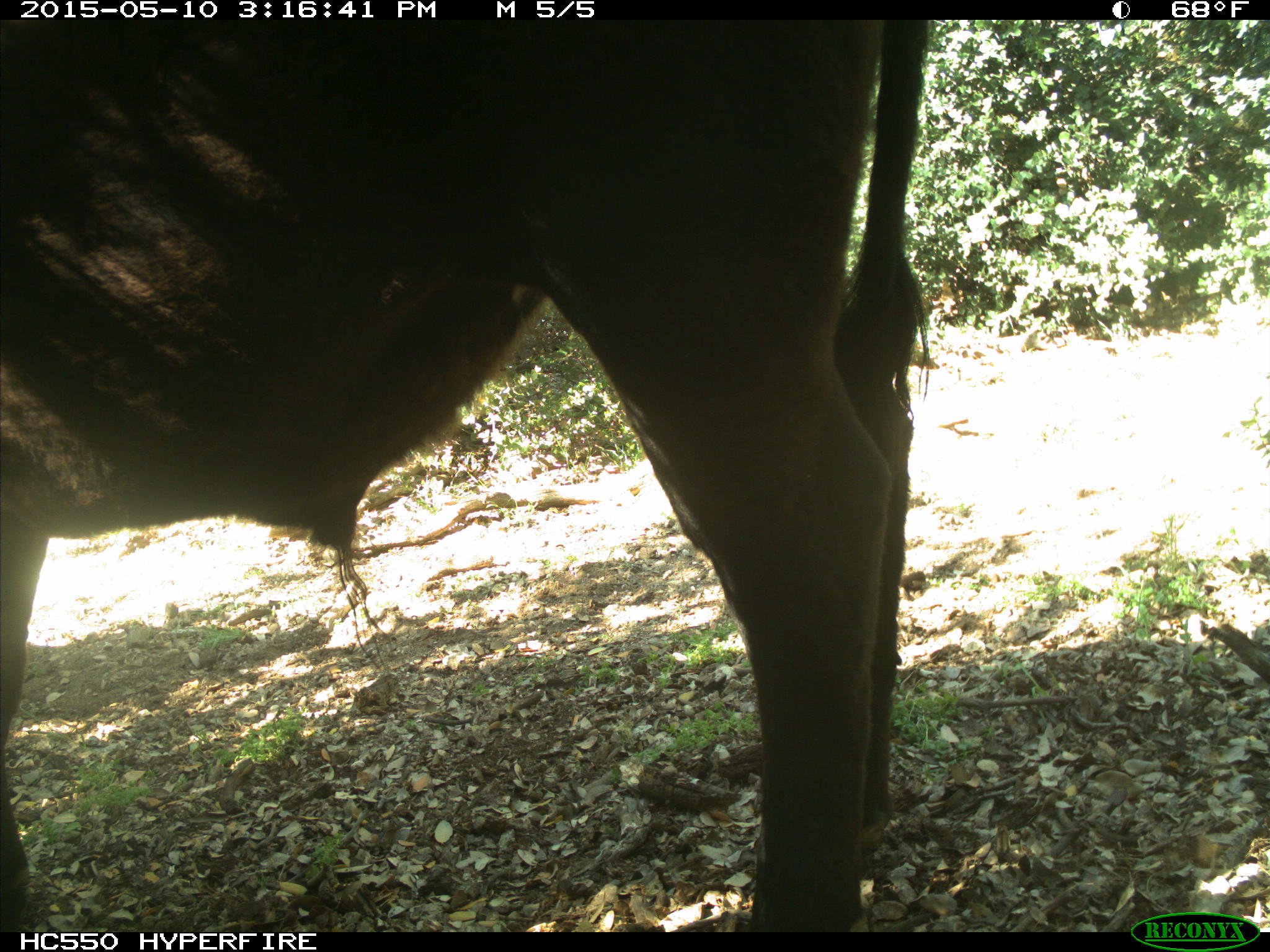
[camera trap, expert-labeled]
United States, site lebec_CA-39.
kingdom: Animalia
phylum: Chordata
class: Mammalia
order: Artiodactyla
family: Bovidae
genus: Bos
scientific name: Bos taurus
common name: domestic cow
Bos taurus (domestic cow).